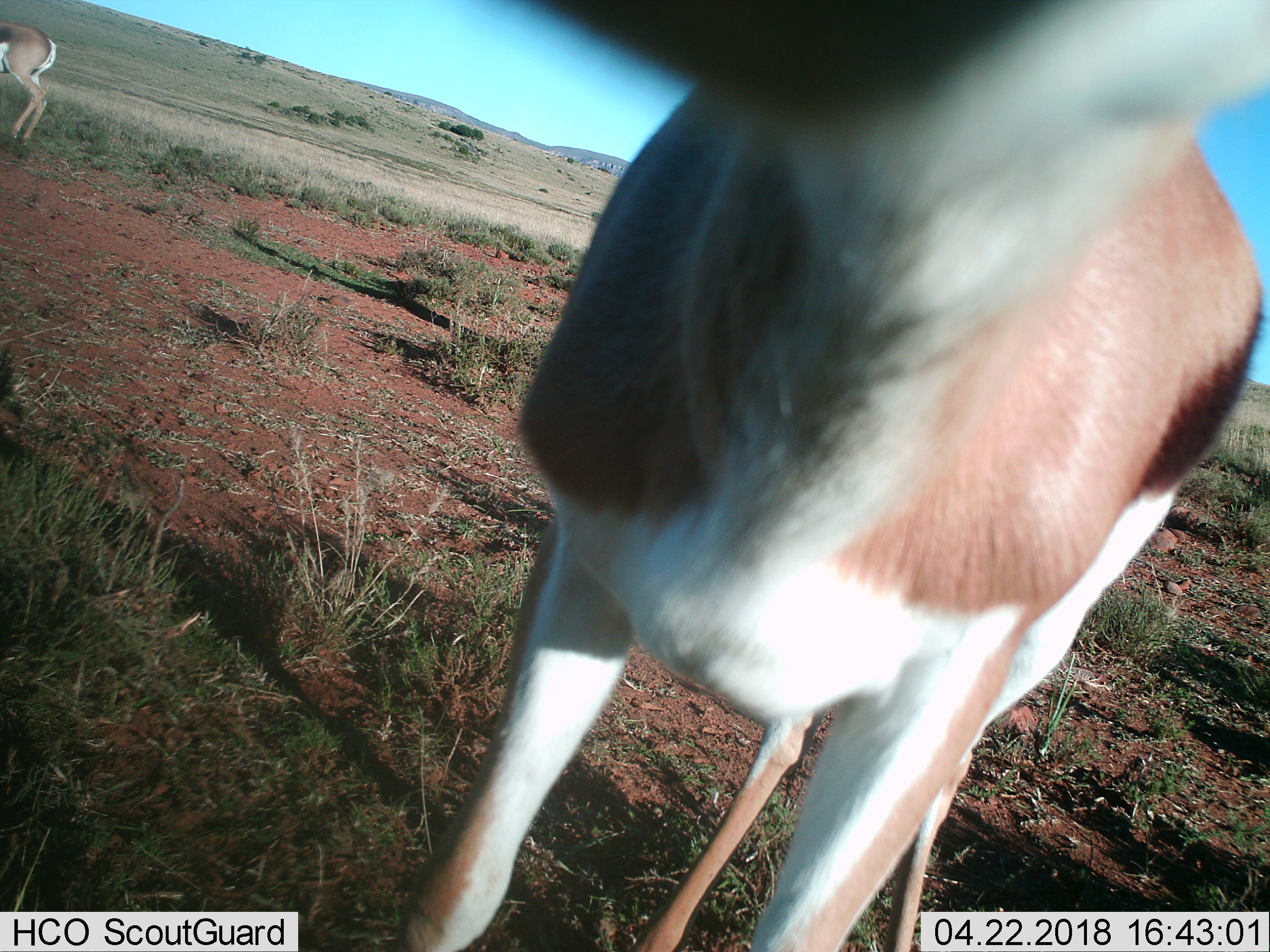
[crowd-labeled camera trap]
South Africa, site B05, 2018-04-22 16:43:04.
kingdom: Animalia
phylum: Chordata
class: Mammalia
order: Artiodactyla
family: Bovidae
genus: Antidorcas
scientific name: Antidorcas marsupialis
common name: springbok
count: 2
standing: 83%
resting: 0%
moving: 33%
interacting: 0%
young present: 0%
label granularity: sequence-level